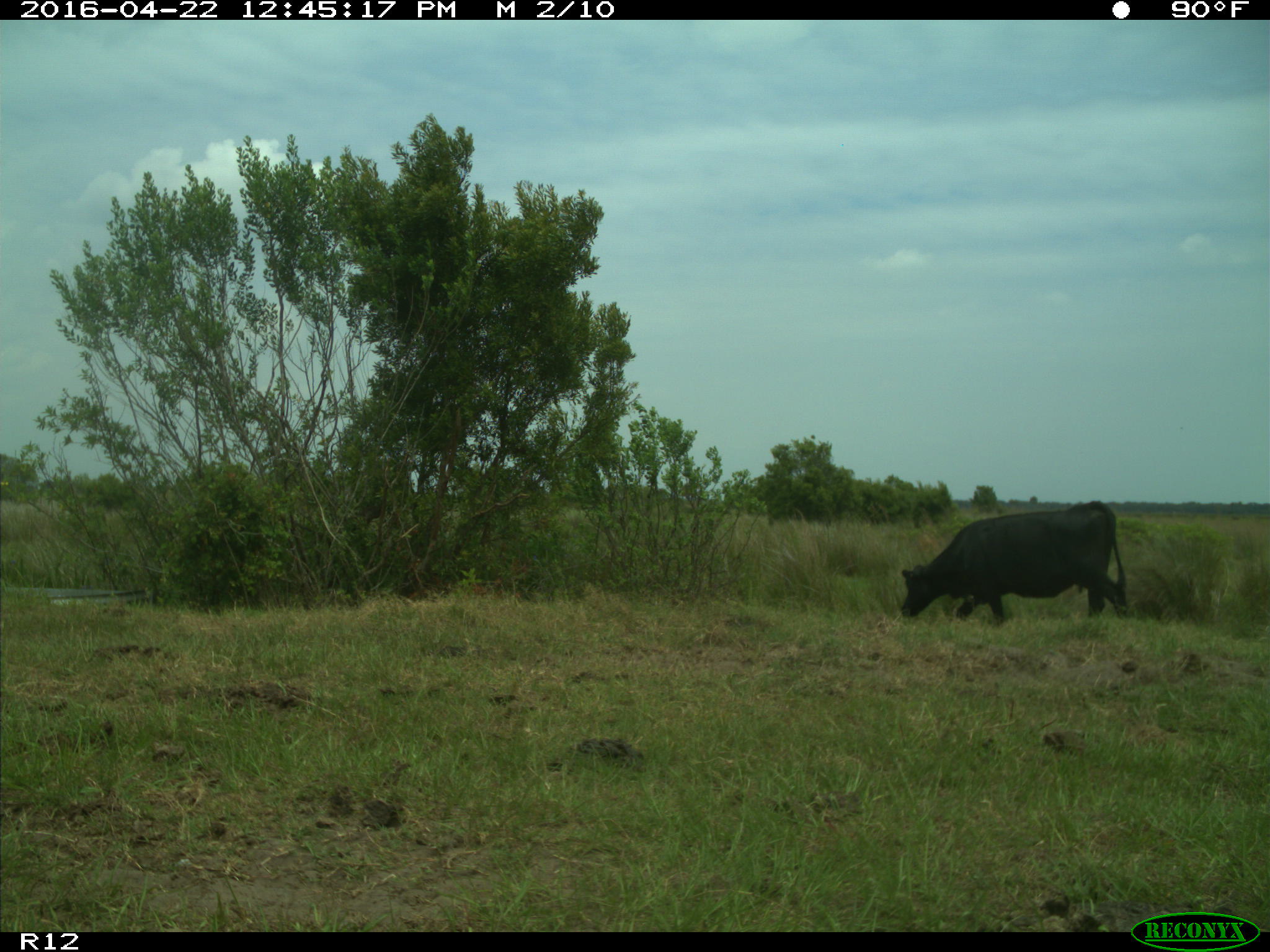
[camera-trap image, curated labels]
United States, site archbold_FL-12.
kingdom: Animalia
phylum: Chordata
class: Mammalia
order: Artiodactyla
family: Bovidae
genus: Bos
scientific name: Bos taurus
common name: domestic cow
Bos taurus (domestic cow).